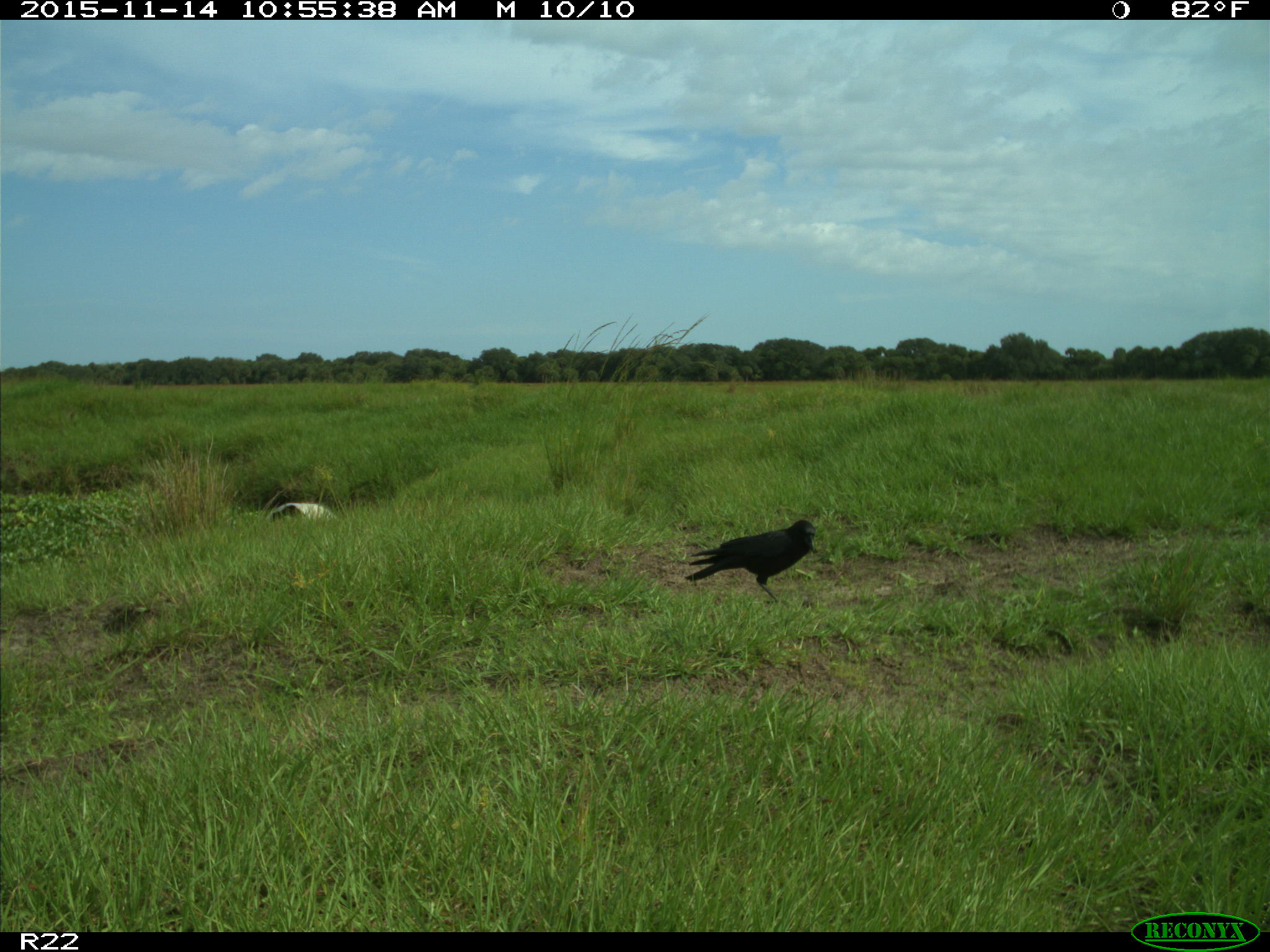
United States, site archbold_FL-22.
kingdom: Animalia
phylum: Chordata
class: Aves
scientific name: Aves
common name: birds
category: unidentified bird